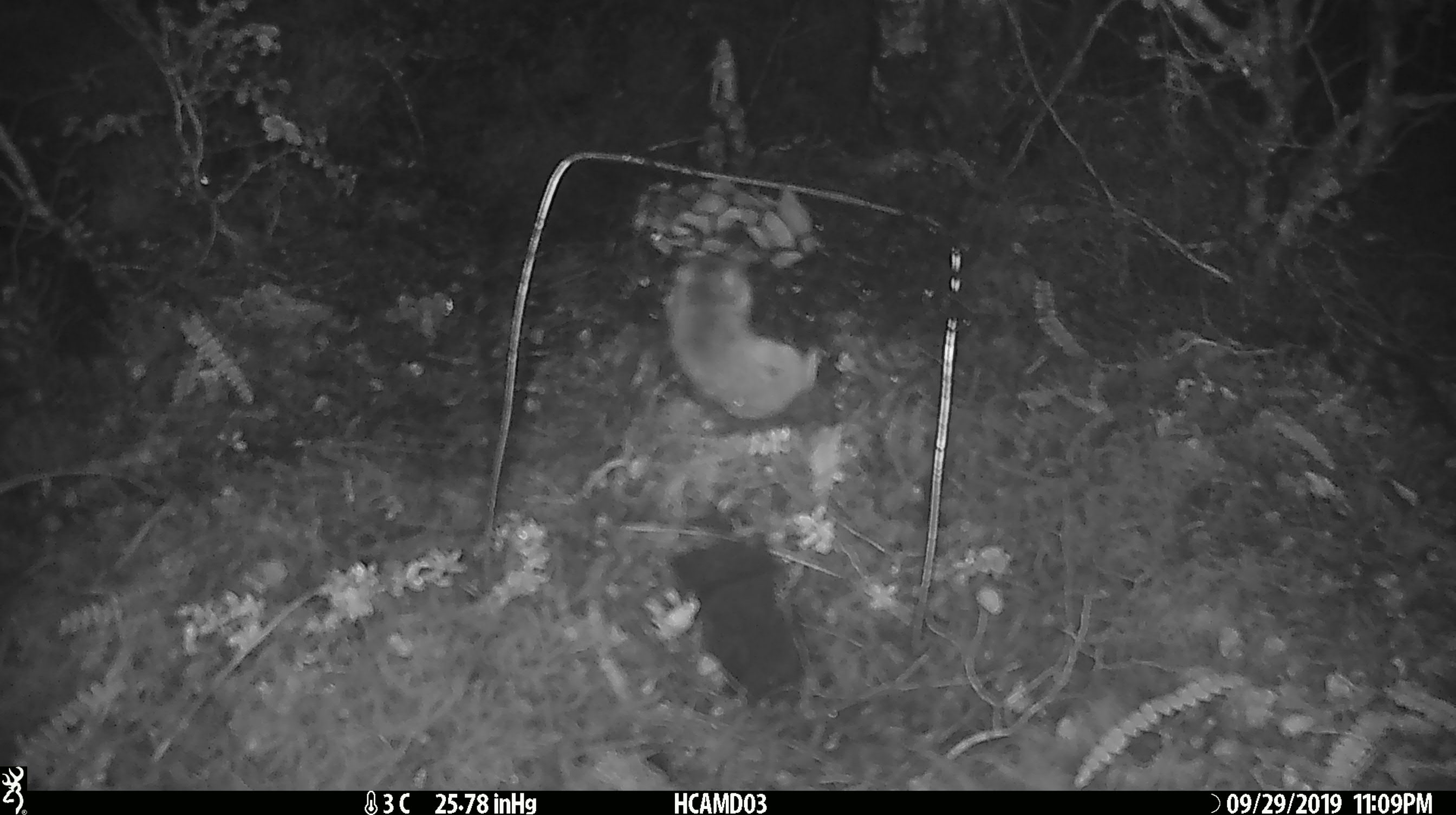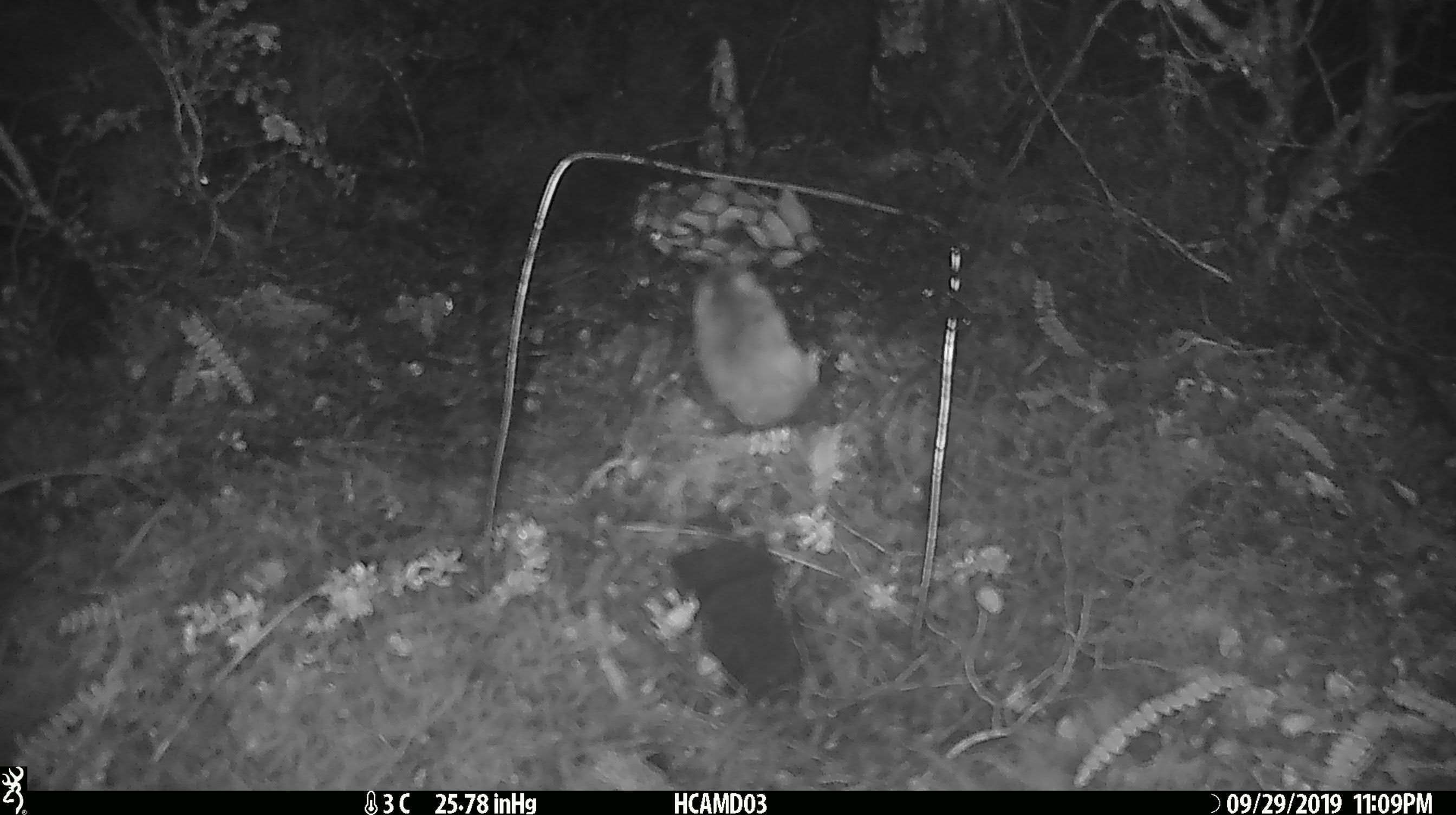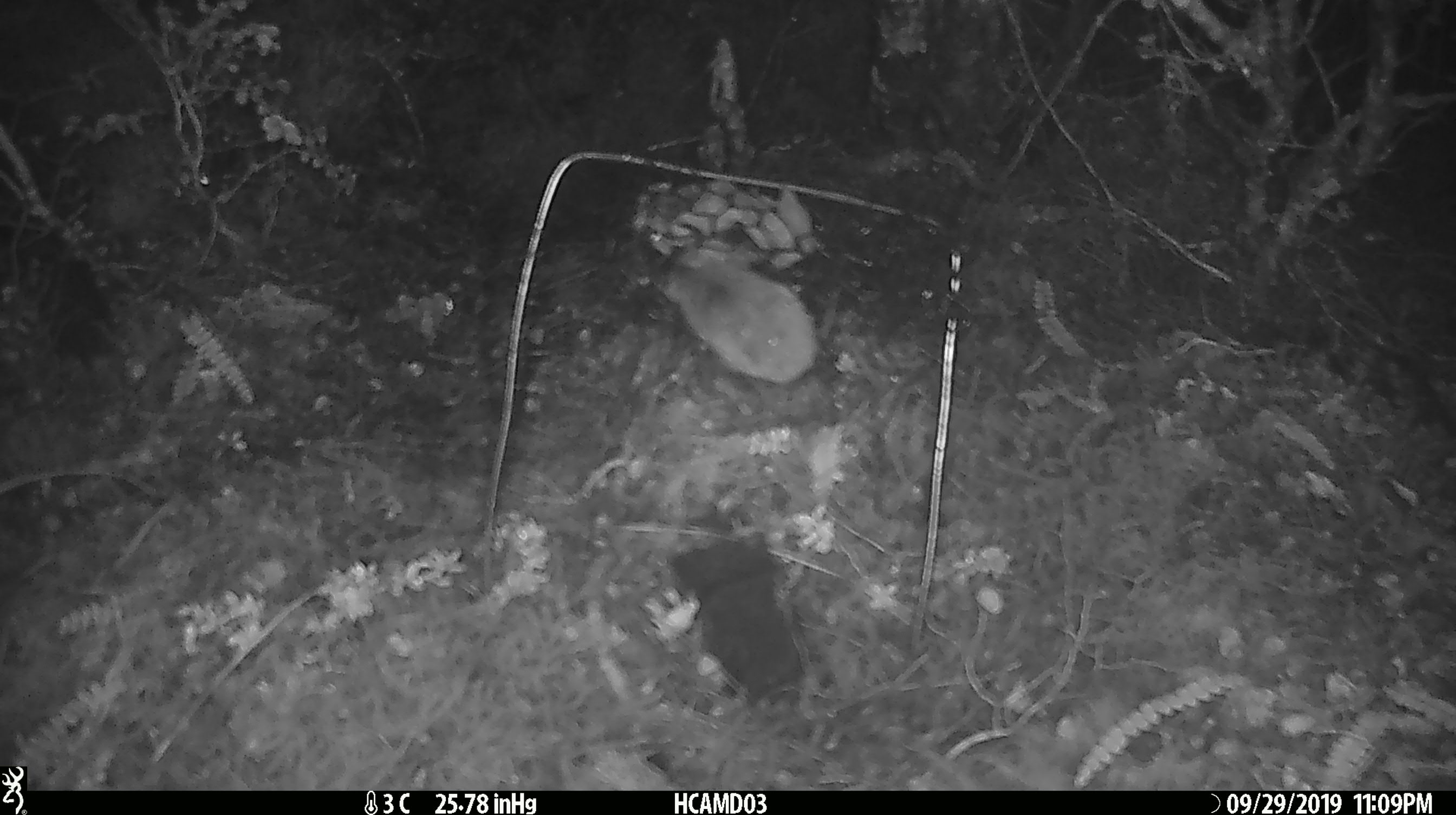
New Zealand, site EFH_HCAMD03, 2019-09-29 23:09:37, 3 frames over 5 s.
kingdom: Animalia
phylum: Chordata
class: Mammalia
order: Rodentia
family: Muridae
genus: Mus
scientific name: Mus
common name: mouse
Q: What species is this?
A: Mouse (Mus).